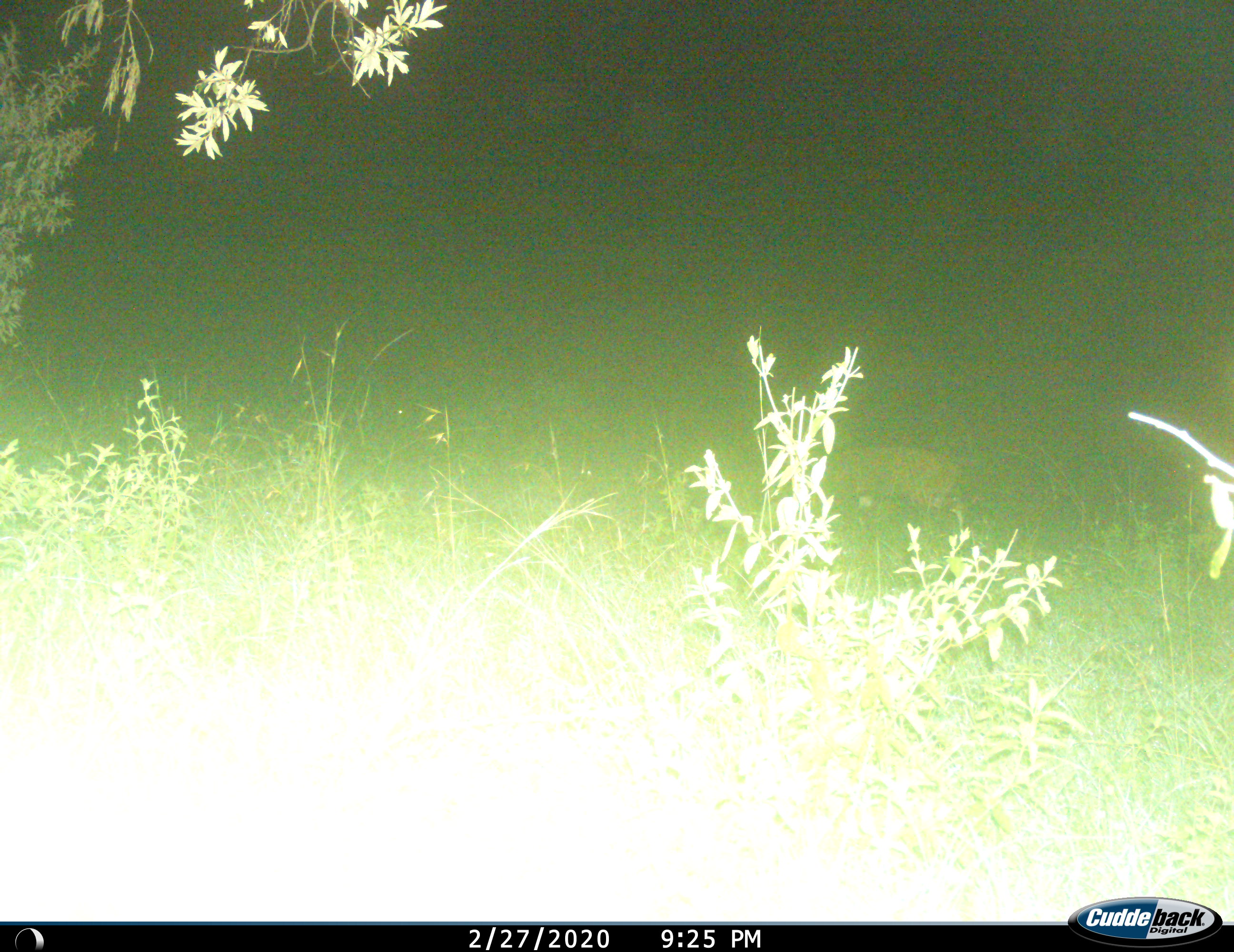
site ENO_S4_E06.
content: unidentified animal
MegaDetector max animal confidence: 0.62